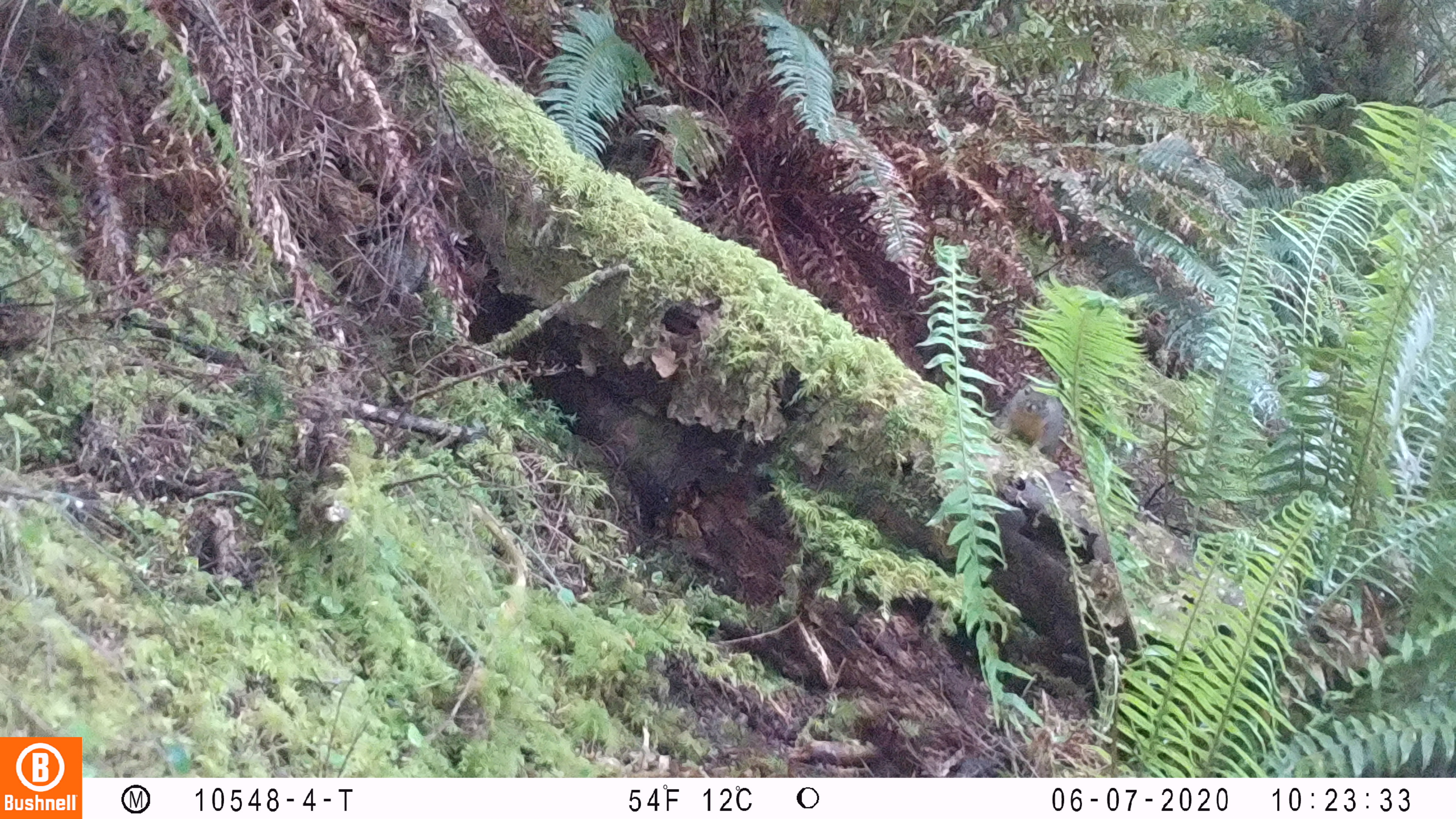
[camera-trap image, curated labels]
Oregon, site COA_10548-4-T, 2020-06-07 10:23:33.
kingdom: Animalia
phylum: Chordata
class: Mammalia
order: Rodentia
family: Sciuridae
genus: Tamiasciurus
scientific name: Tamiasciurus douglasii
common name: douglas squirrel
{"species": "douglas squirrel (Tamiasciurus douglasii)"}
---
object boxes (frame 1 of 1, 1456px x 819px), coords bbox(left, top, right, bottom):
douglas squirrel: bbox(1003, 370, 1069, 456)